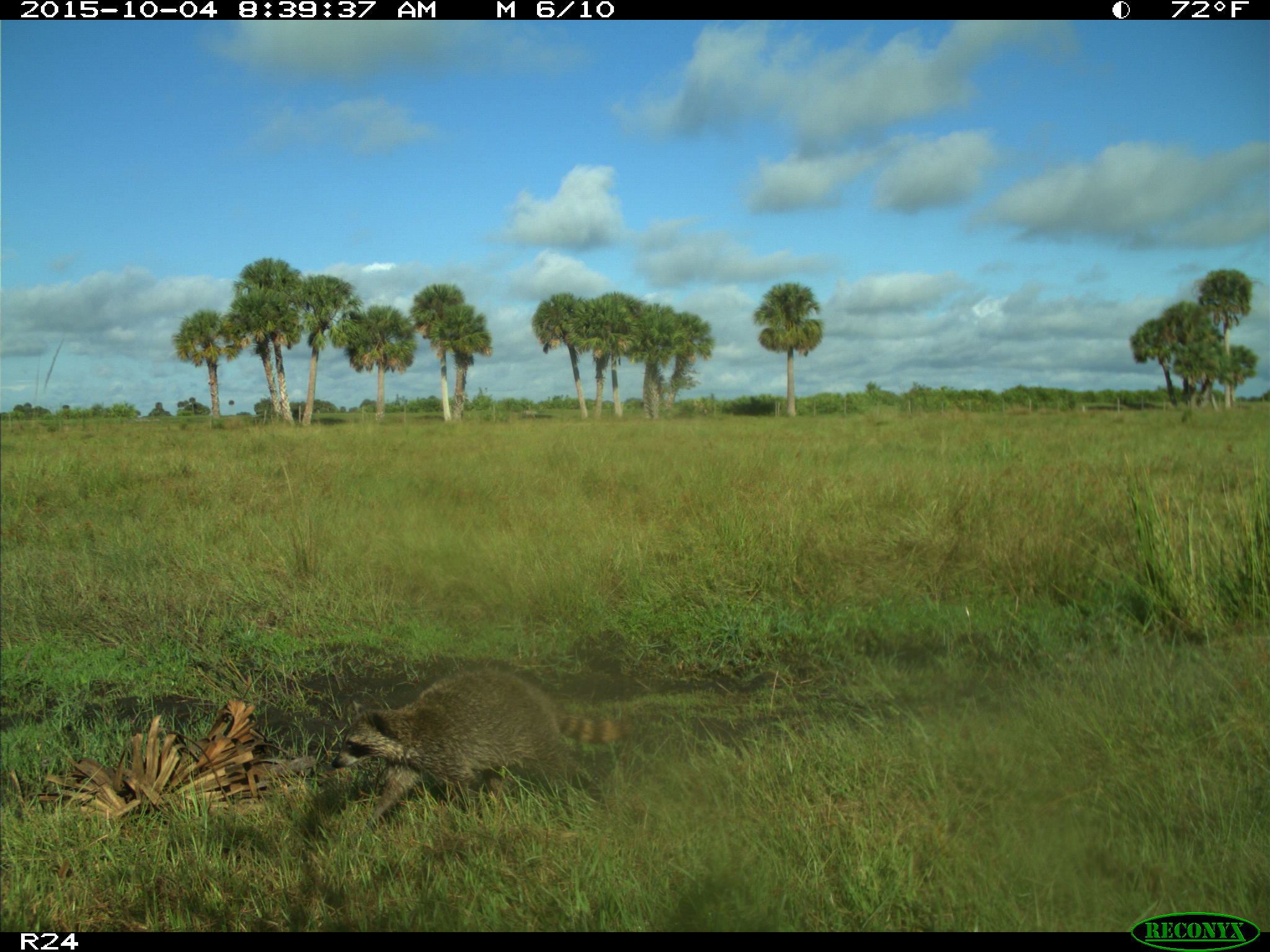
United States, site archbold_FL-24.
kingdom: Animalia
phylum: Chordata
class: Mammalia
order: Carnivora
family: Procyonidae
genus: Procyon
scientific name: Procyon lotor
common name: common raccoon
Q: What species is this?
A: Procyon lotor (common raccoon).